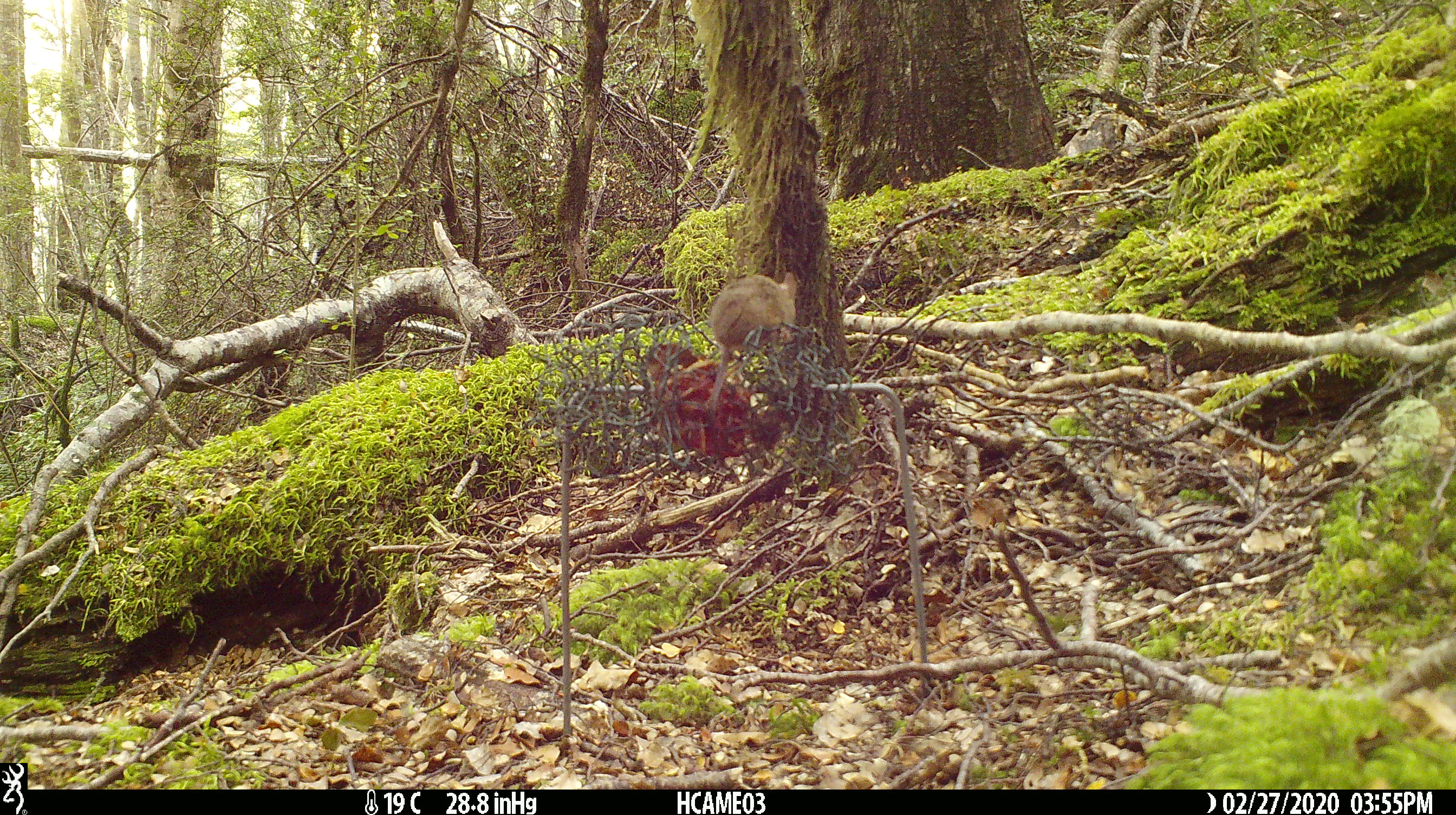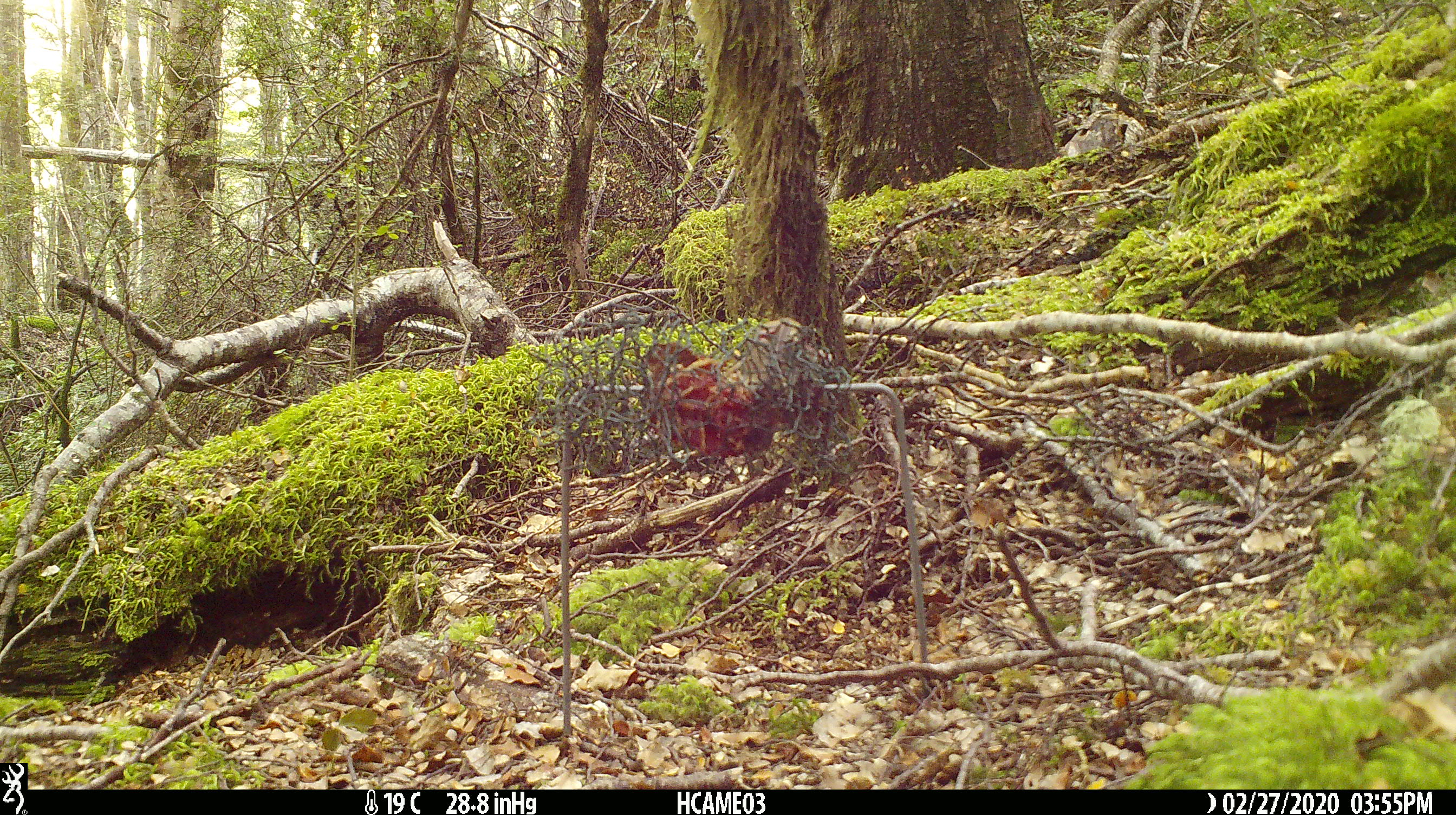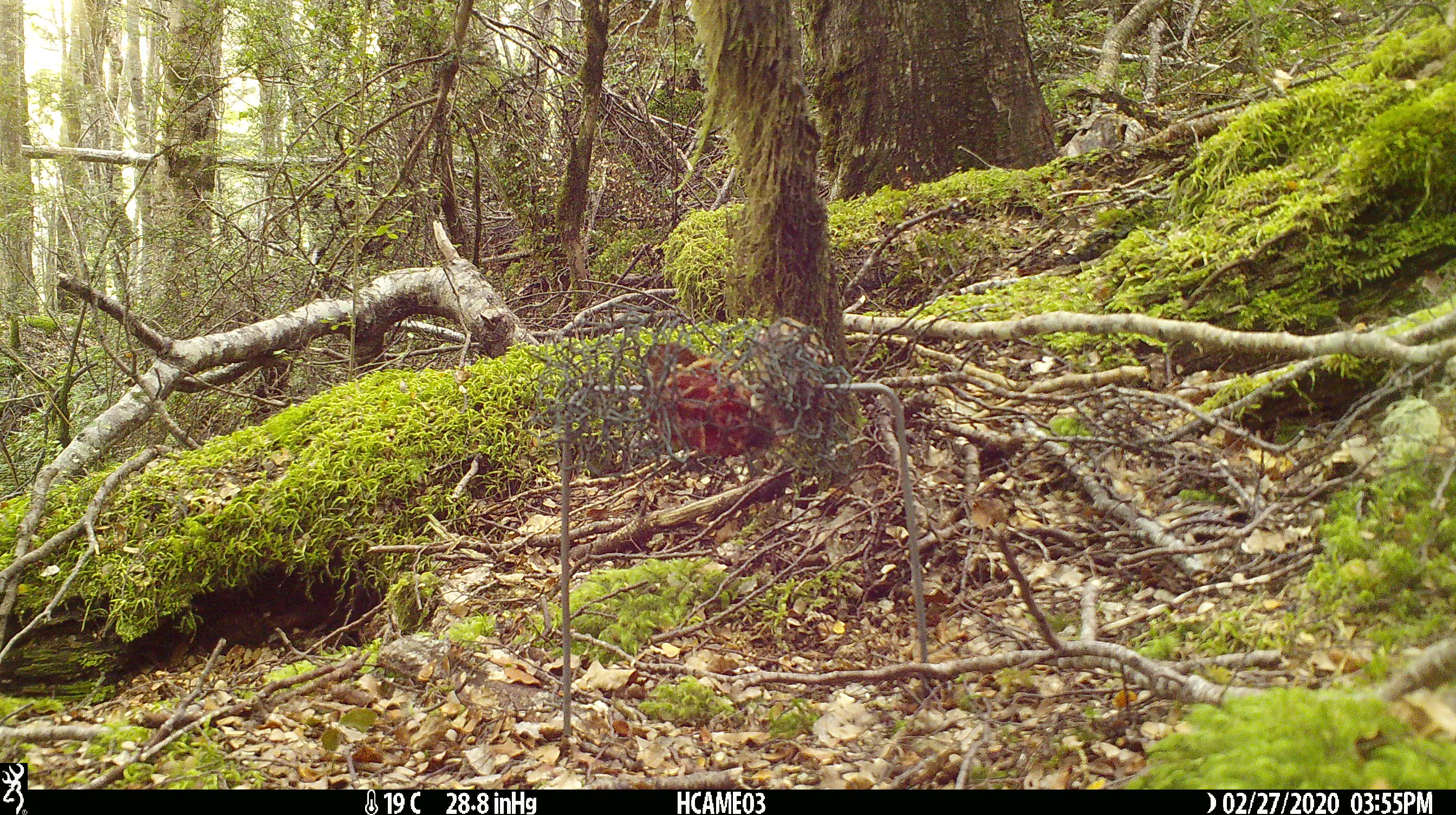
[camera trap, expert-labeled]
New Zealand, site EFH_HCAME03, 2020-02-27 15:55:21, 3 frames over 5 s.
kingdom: Animalia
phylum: Chordata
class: Mammalia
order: Rodentia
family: Muridae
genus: Mus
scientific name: Mus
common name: mouse